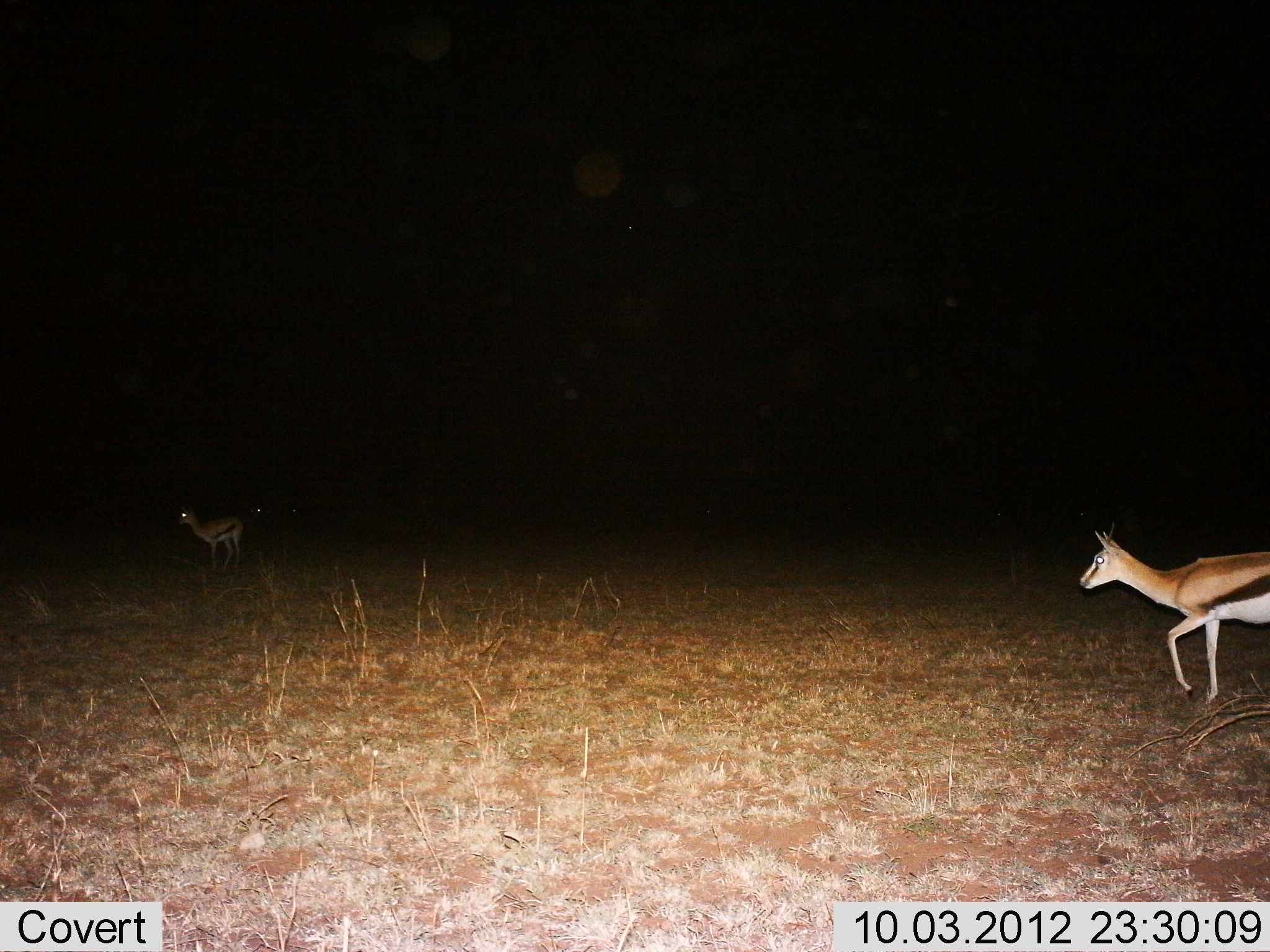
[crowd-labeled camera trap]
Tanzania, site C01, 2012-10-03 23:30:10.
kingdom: Animalia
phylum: Chordata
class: Mammalia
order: Artiodactyla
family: Bovidae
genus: Eudorcas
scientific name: Eudorcas thomsonii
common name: thomson's gazelle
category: gazellethomsons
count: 2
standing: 70%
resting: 0%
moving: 90%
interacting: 0%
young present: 0%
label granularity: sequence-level